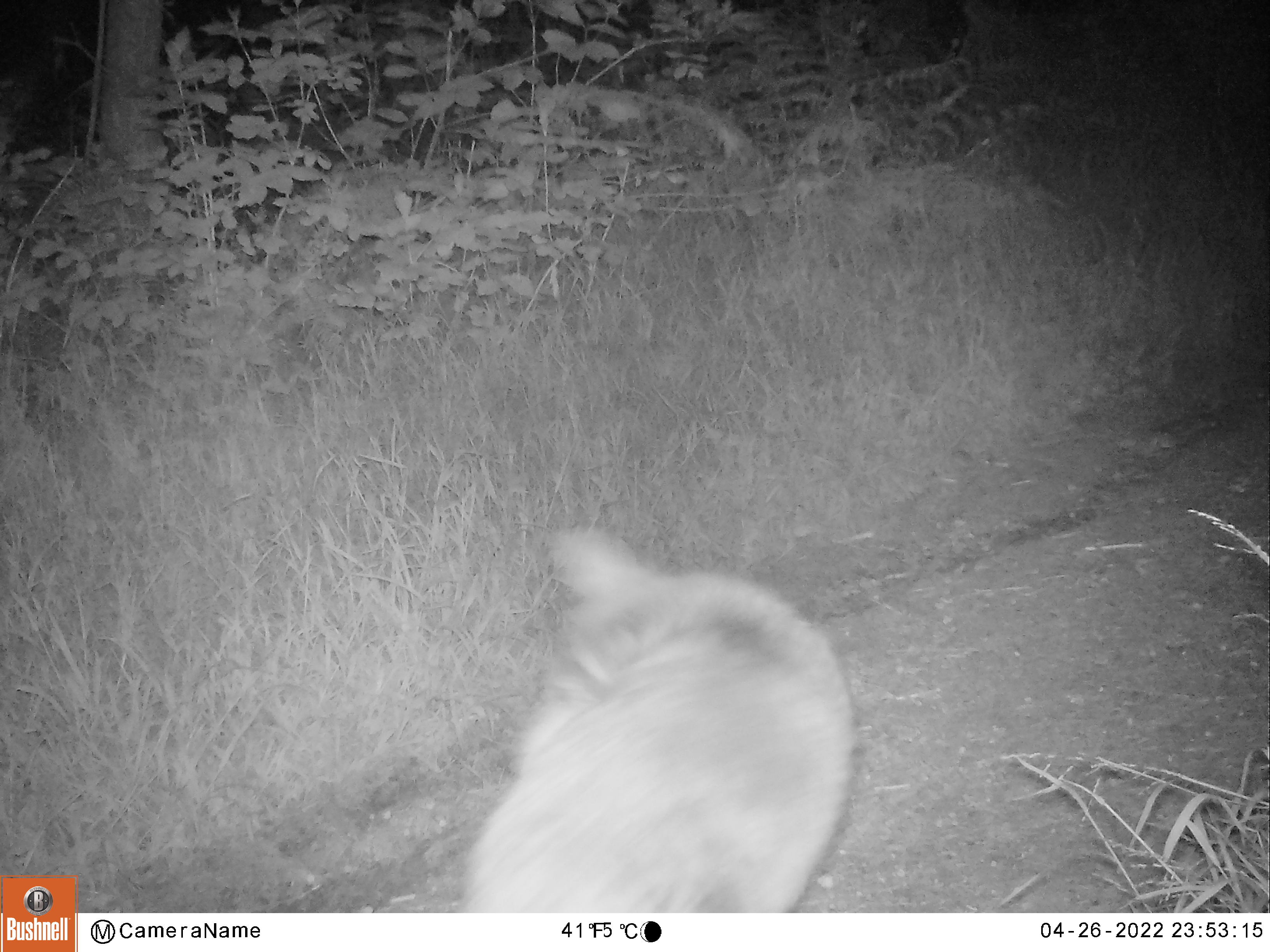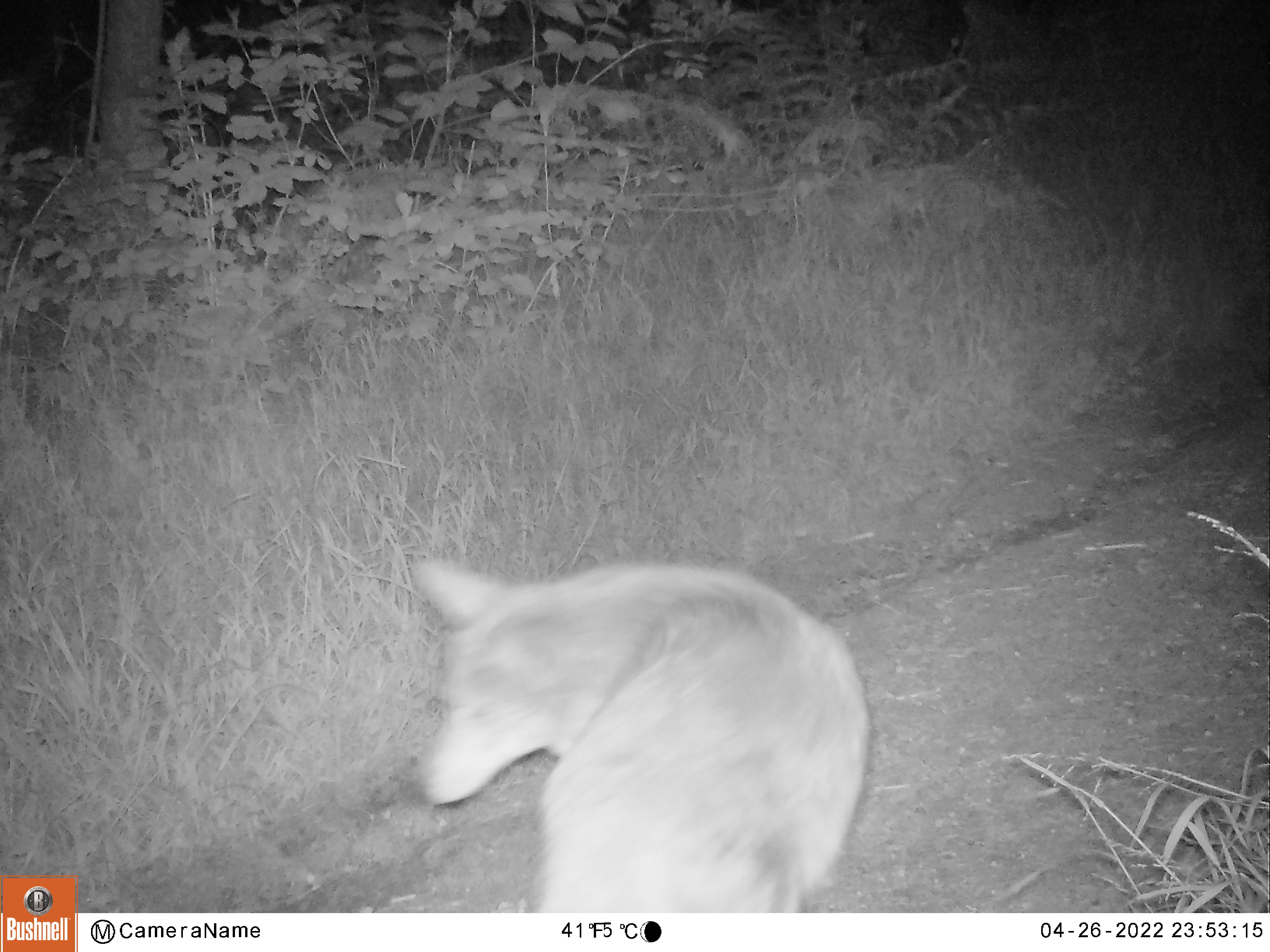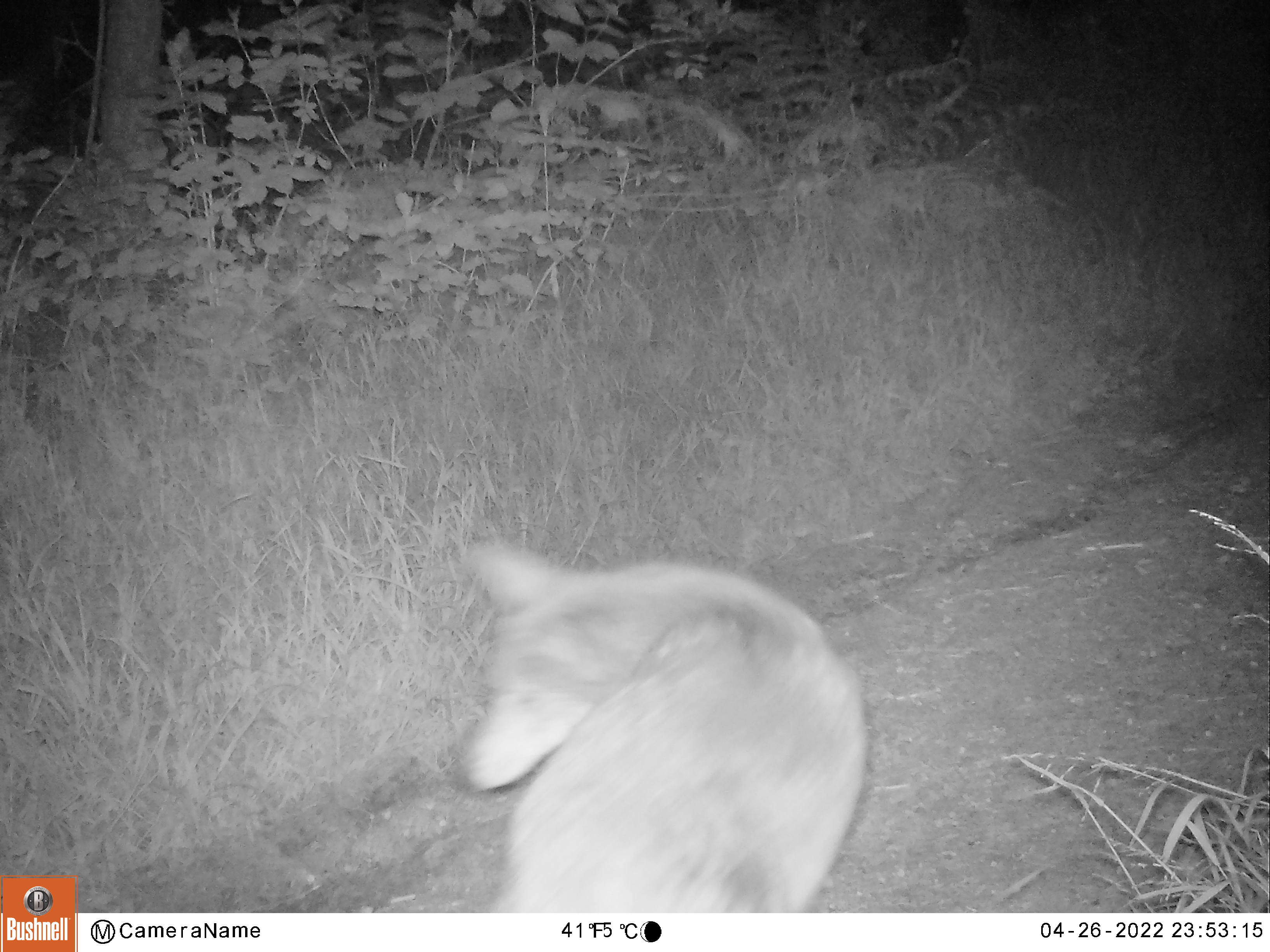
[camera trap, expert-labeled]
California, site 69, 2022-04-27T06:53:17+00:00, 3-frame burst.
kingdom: Animalia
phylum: Chordata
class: Mammalia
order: Carnivora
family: Canidae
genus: Canis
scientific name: Canis latrans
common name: coyote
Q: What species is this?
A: Coyote (Canis latrans).